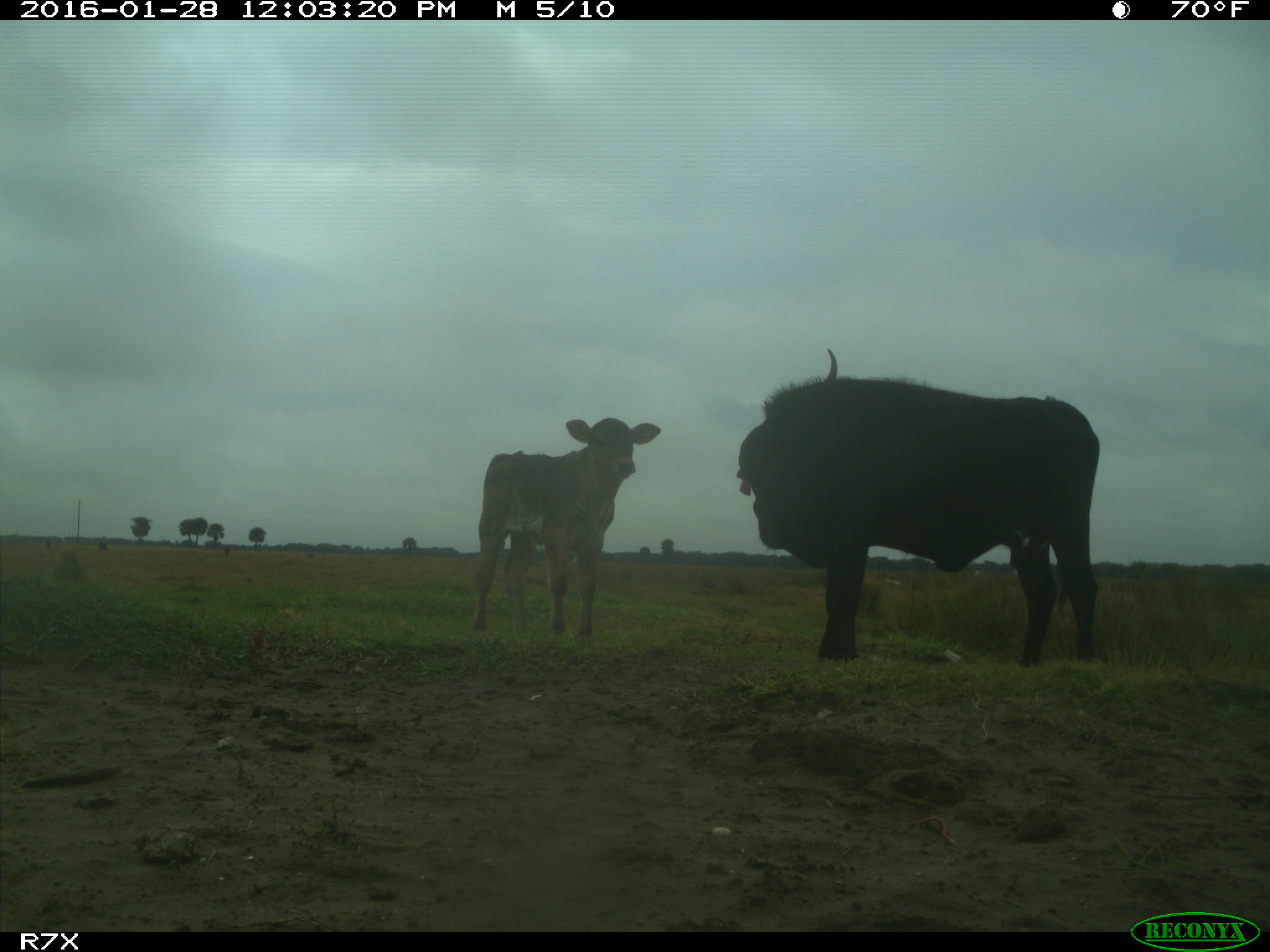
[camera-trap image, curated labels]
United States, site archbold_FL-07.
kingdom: Animalia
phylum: Chordata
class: Mammalia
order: Artiodactyla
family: Bovidae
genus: Bos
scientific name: Bos taurus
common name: domestic cow